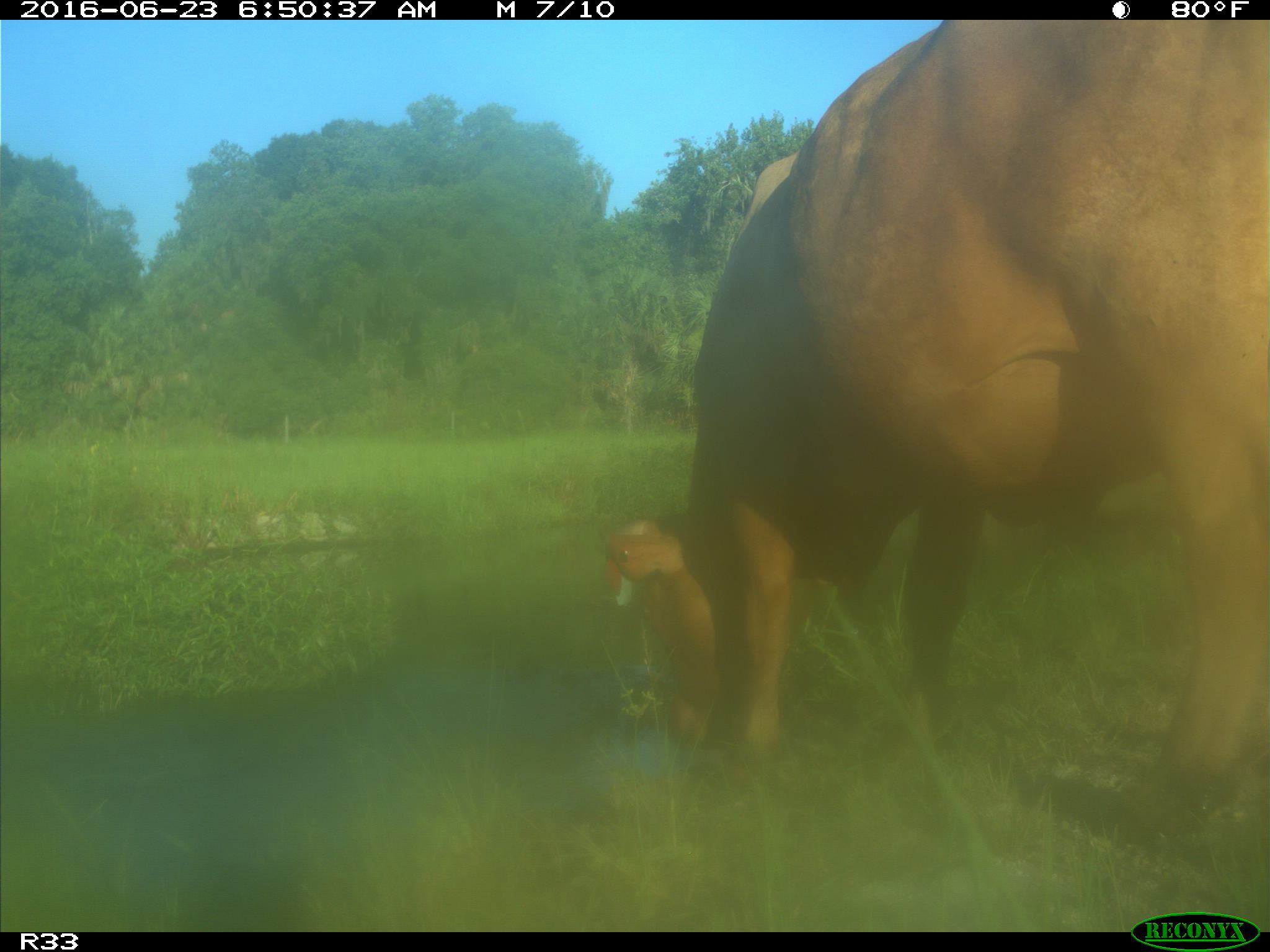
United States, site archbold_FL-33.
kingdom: Animalia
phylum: Chordata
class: Mammalia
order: Artiodactyla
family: Bovidae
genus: Bos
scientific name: Bos taurus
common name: domestic cow